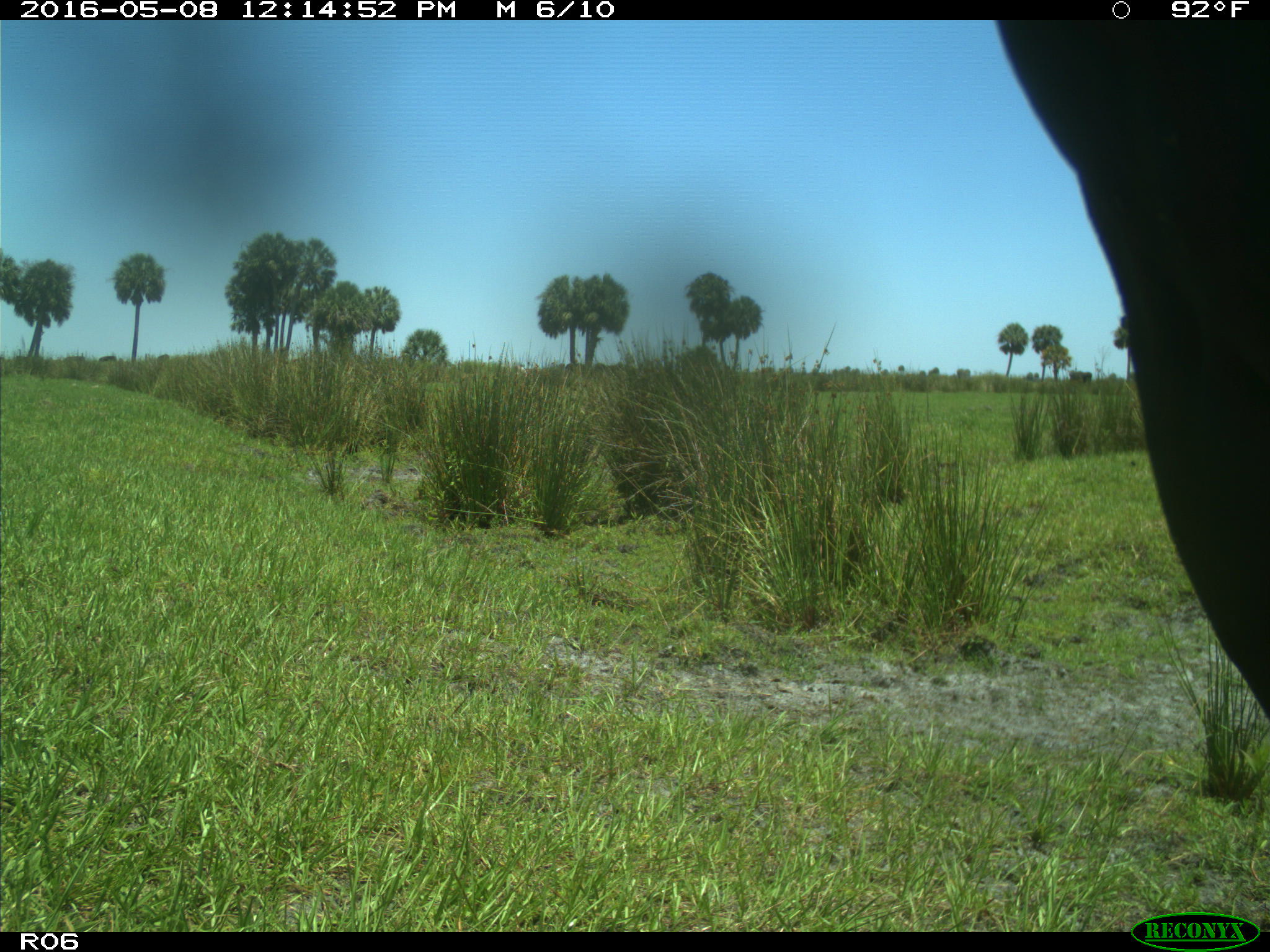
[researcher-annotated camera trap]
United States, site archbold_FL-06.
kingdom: Animalia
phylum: Chordata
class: Mammalia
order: Artiodactyla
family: Bovidae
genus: Bos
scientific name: Bos taurus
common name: domestic cow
Bos taurus (domestic cow).